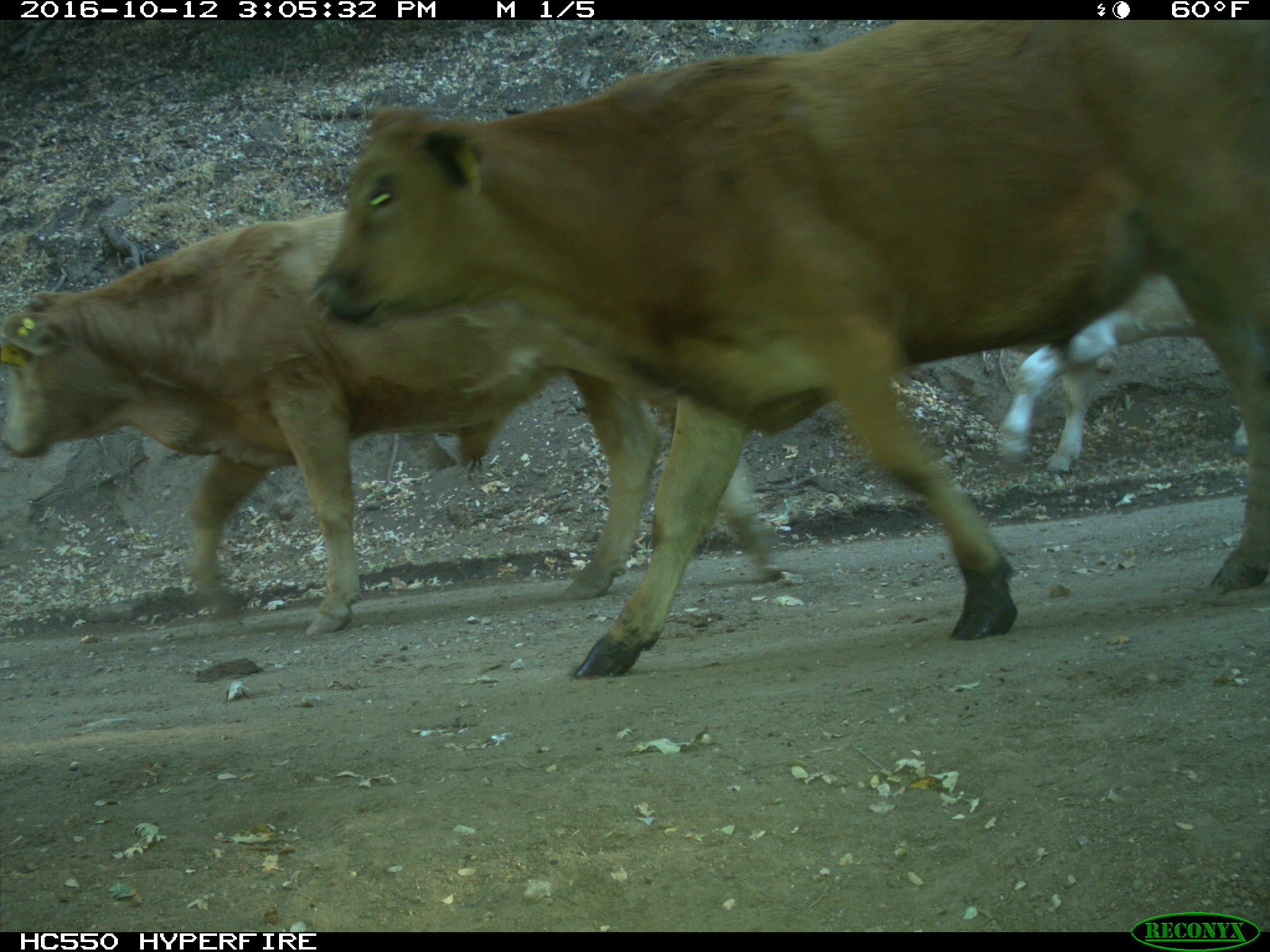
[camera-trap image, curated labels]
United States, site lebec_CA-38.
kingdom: Animalia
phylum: Chordata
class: Mammalia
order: Artiodactyla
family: Bovidae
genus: Bos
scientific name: Bos taurus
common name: domestic cow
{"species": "Bos taurus (domestic cow)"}